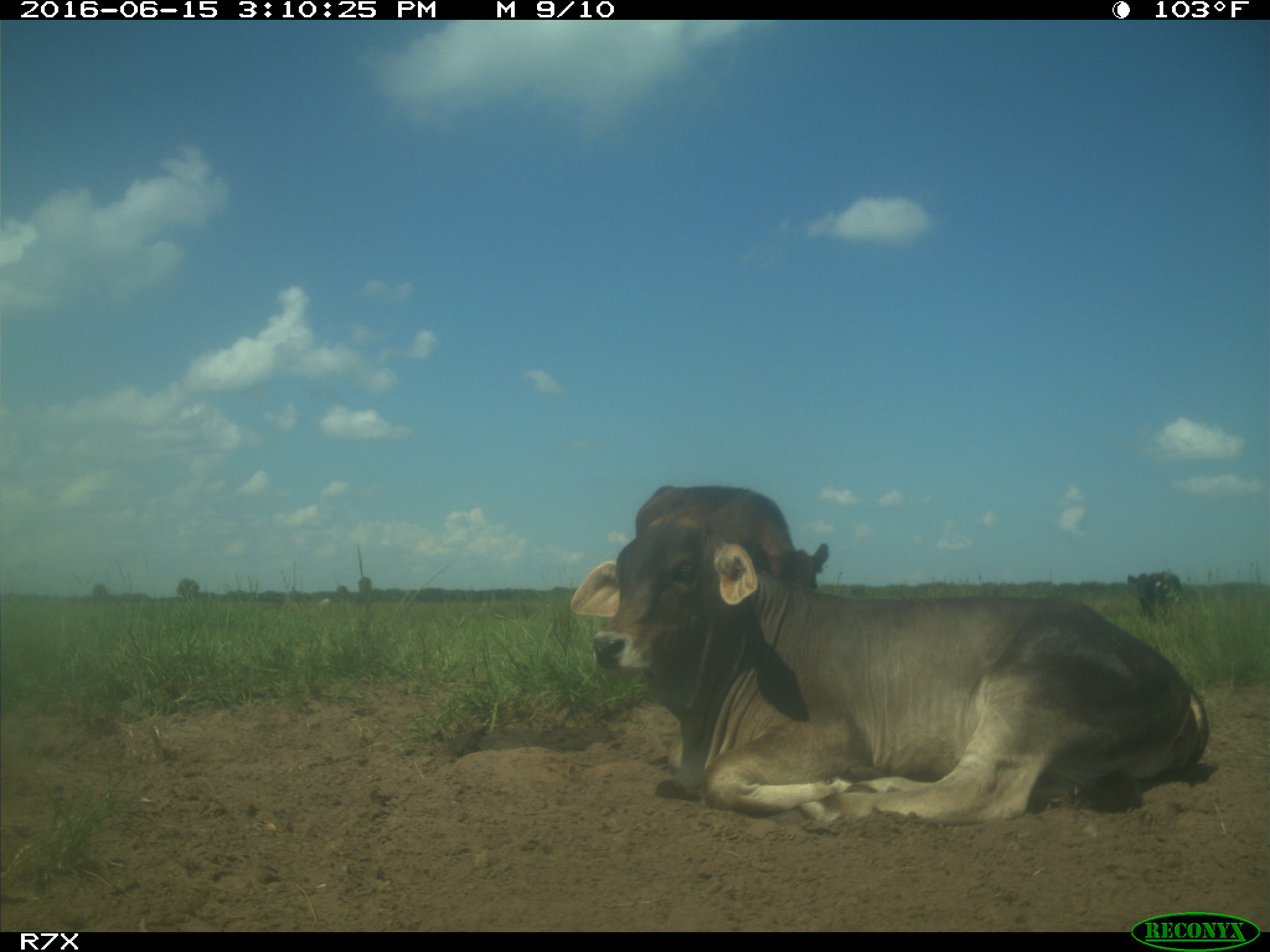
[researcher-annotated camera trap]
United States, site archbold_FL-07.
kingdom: Animalia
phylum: Chordata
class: Mammalia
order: Artiodactyla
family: Bovidae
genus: Bos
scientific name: Bos taurus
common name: domestic cow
Bos taurus (domestic cow).